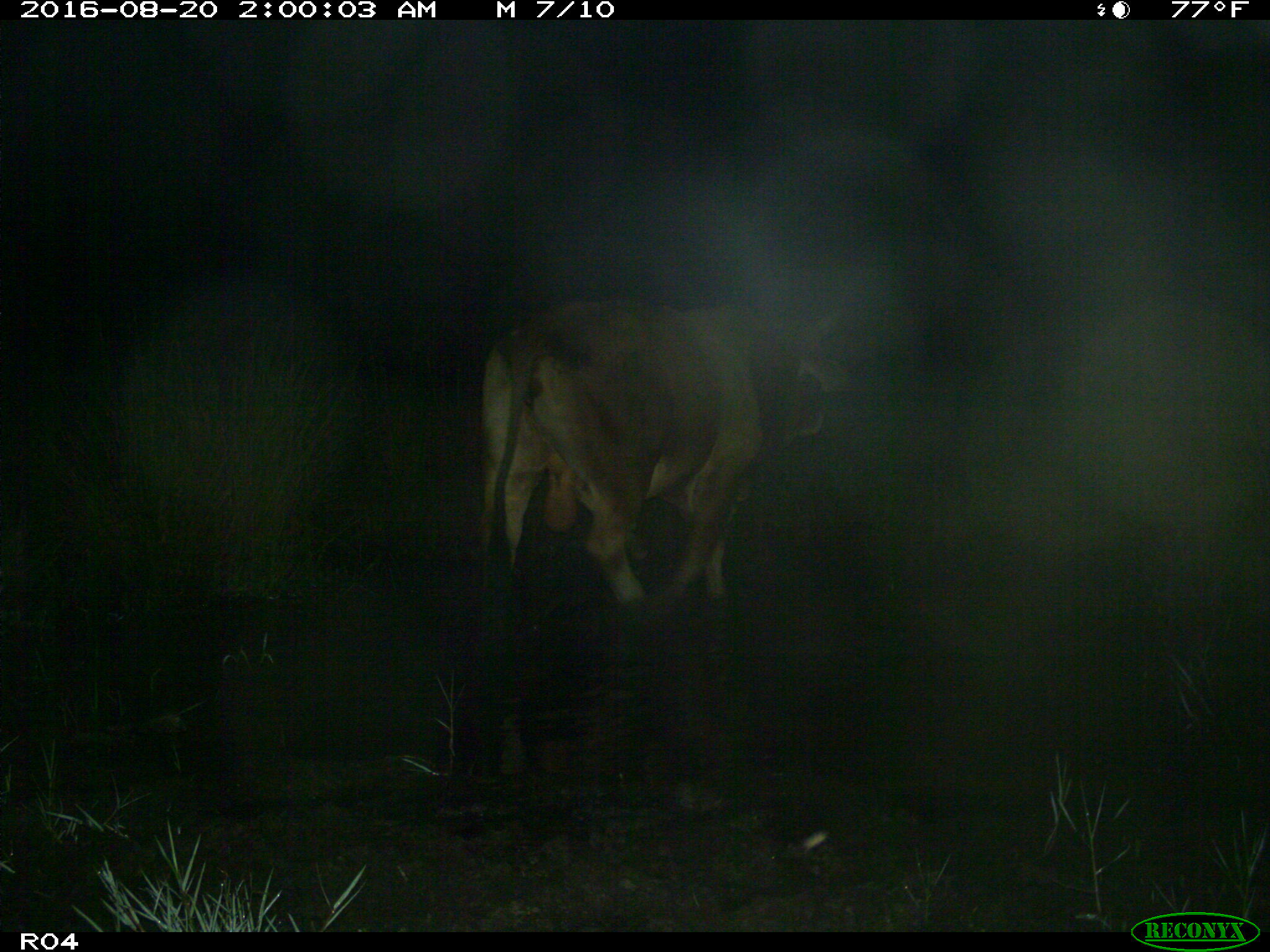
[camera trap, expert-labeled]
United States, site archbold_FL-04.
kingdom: Animalia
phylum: Chordata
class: Mammalia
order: Artiodactyla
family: Bovidae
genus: Bos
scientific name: Bos taurus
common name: domestic cow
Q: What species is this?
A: Bos taurus (domestic cow).